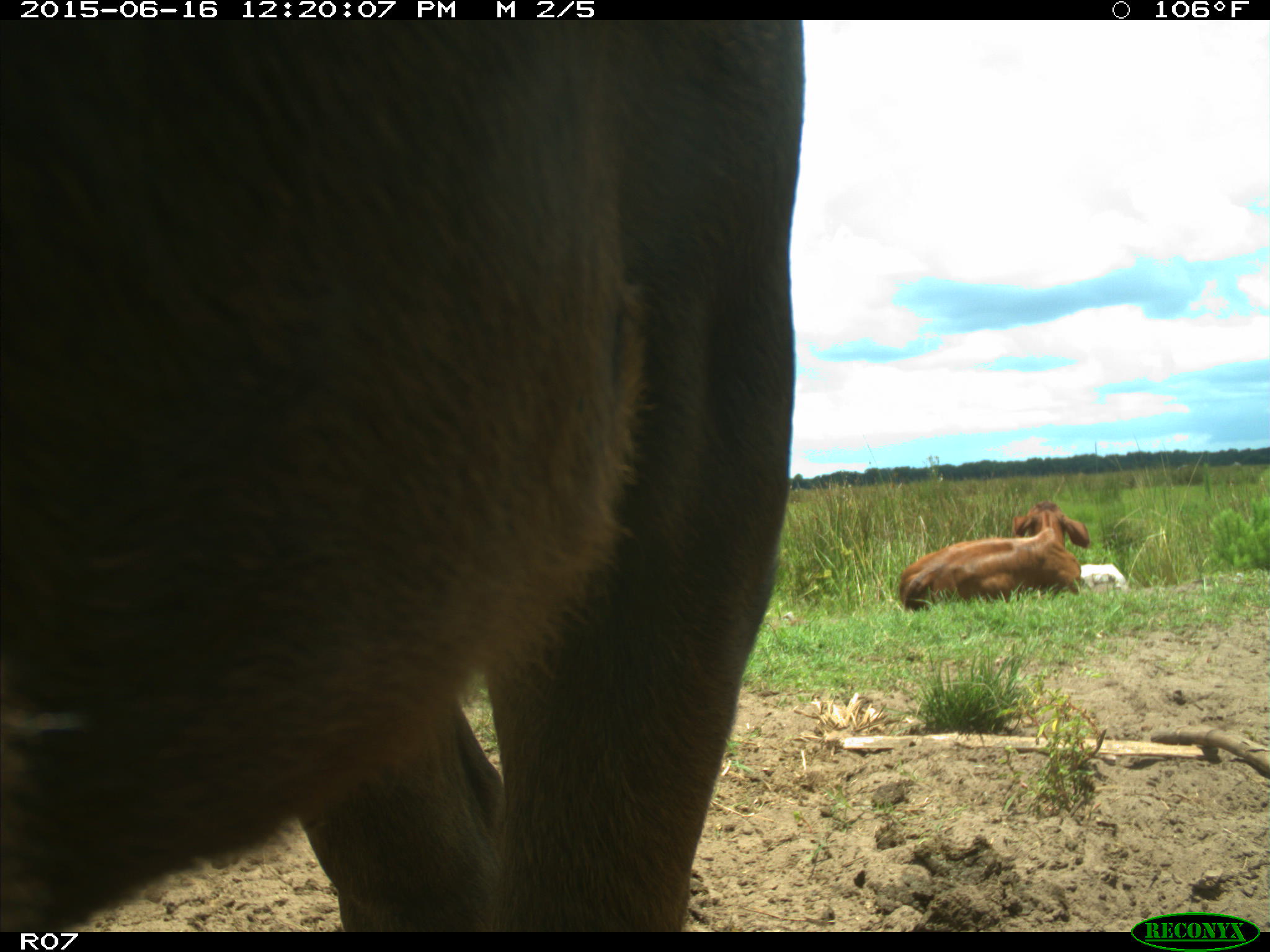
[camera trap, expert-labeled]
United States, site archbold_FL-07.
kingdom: Animalia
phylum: Chordata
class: Mammalia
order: Artiodactyla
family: Bovidae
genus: Bos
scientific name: Bos taurus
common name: domestic cow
Bos taurus (domestic cow).